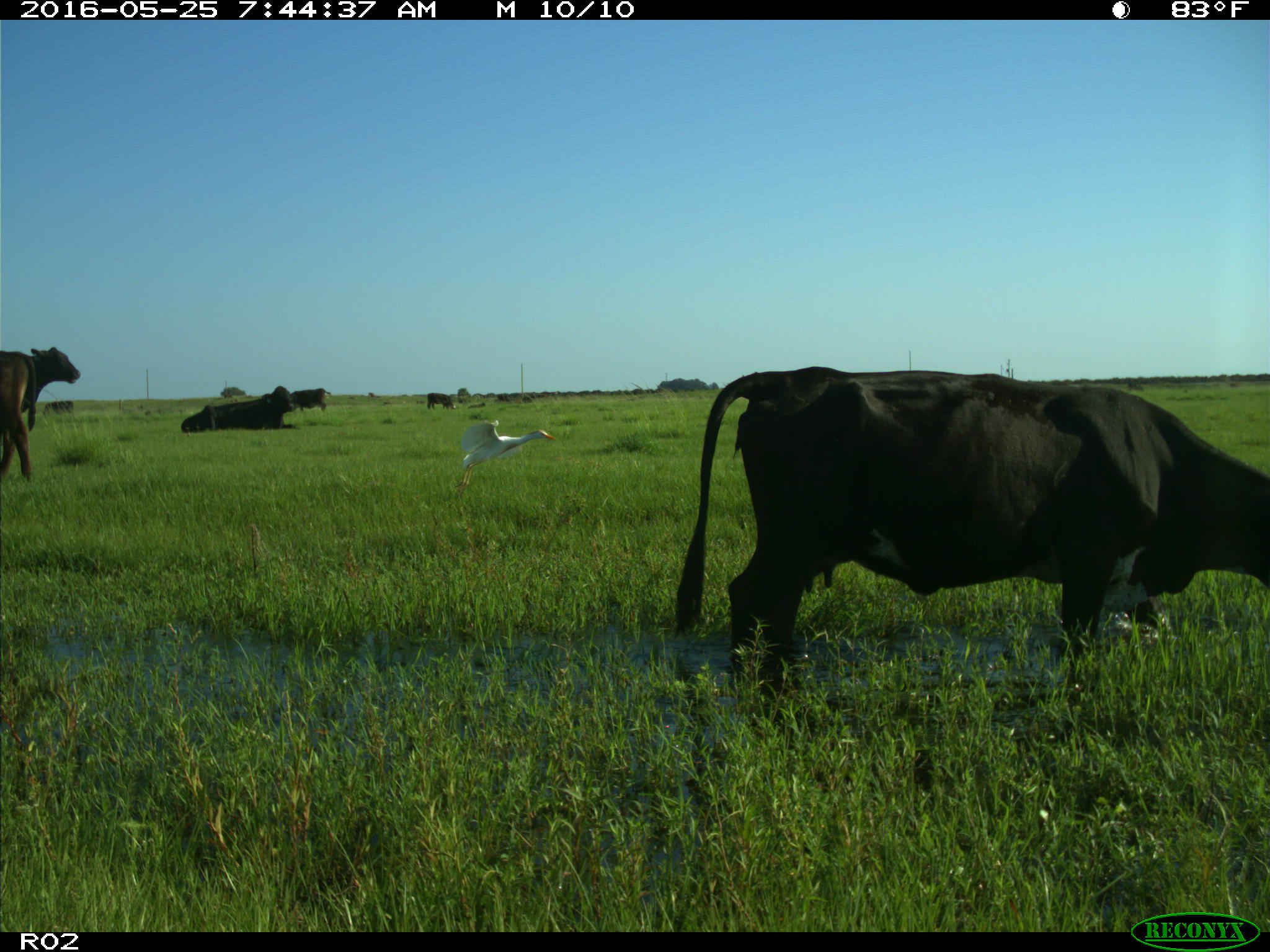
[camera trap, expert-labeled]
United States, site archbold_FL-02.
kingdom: Animalia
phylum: Chordata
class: Mammalia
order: Artiodactyla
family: Bovidae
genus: Bos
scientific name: Bos taurus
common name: domestic cow